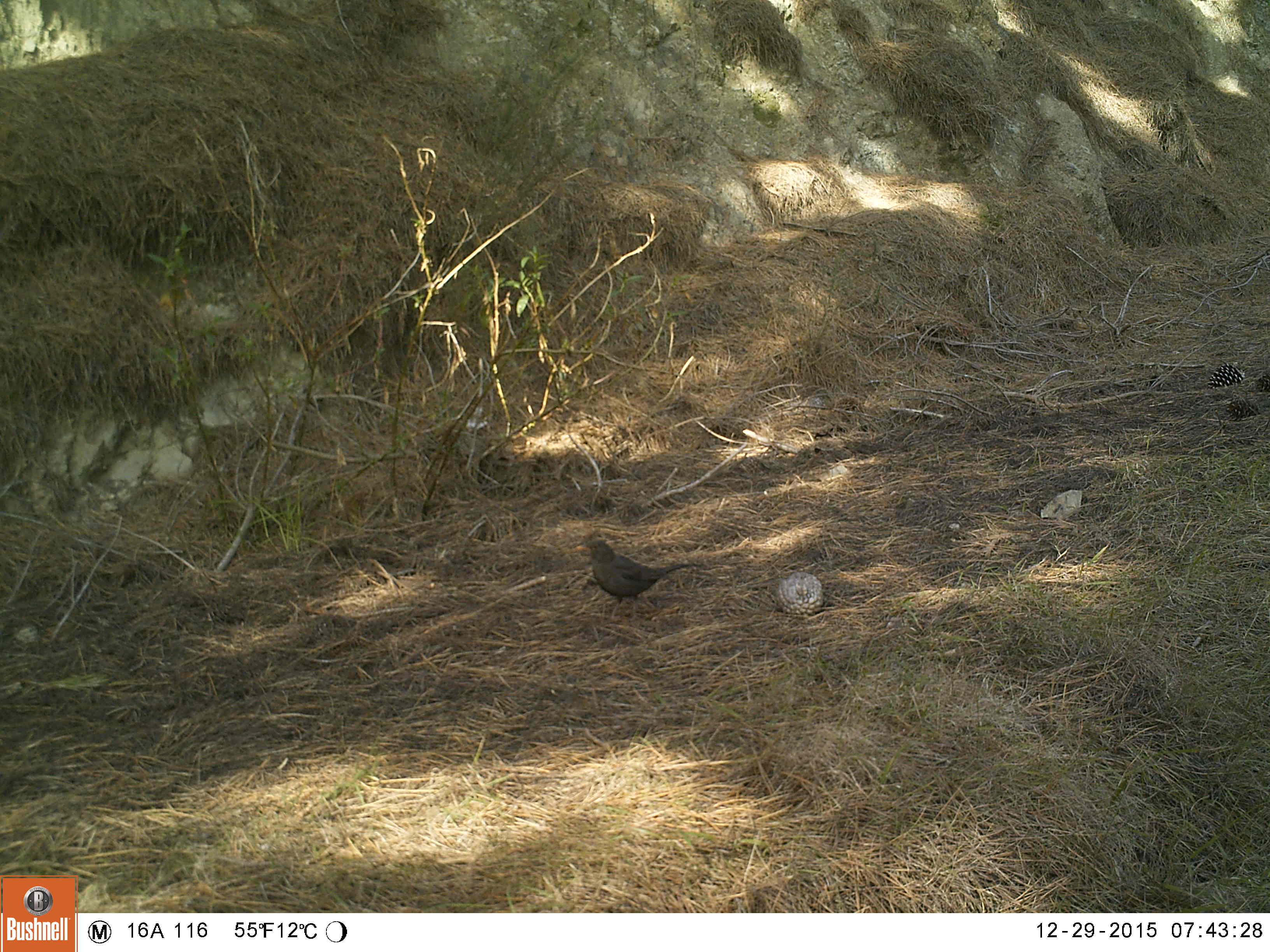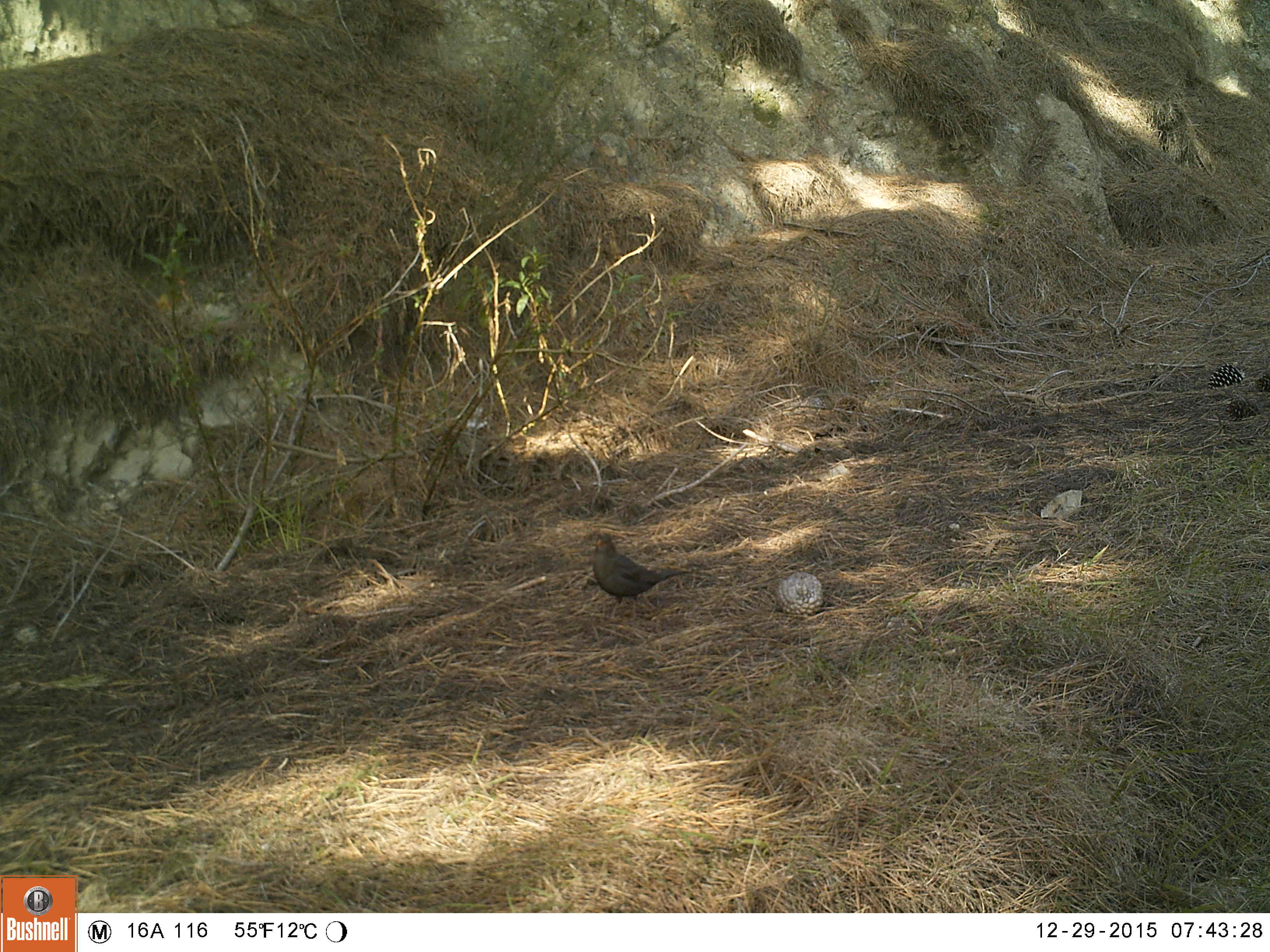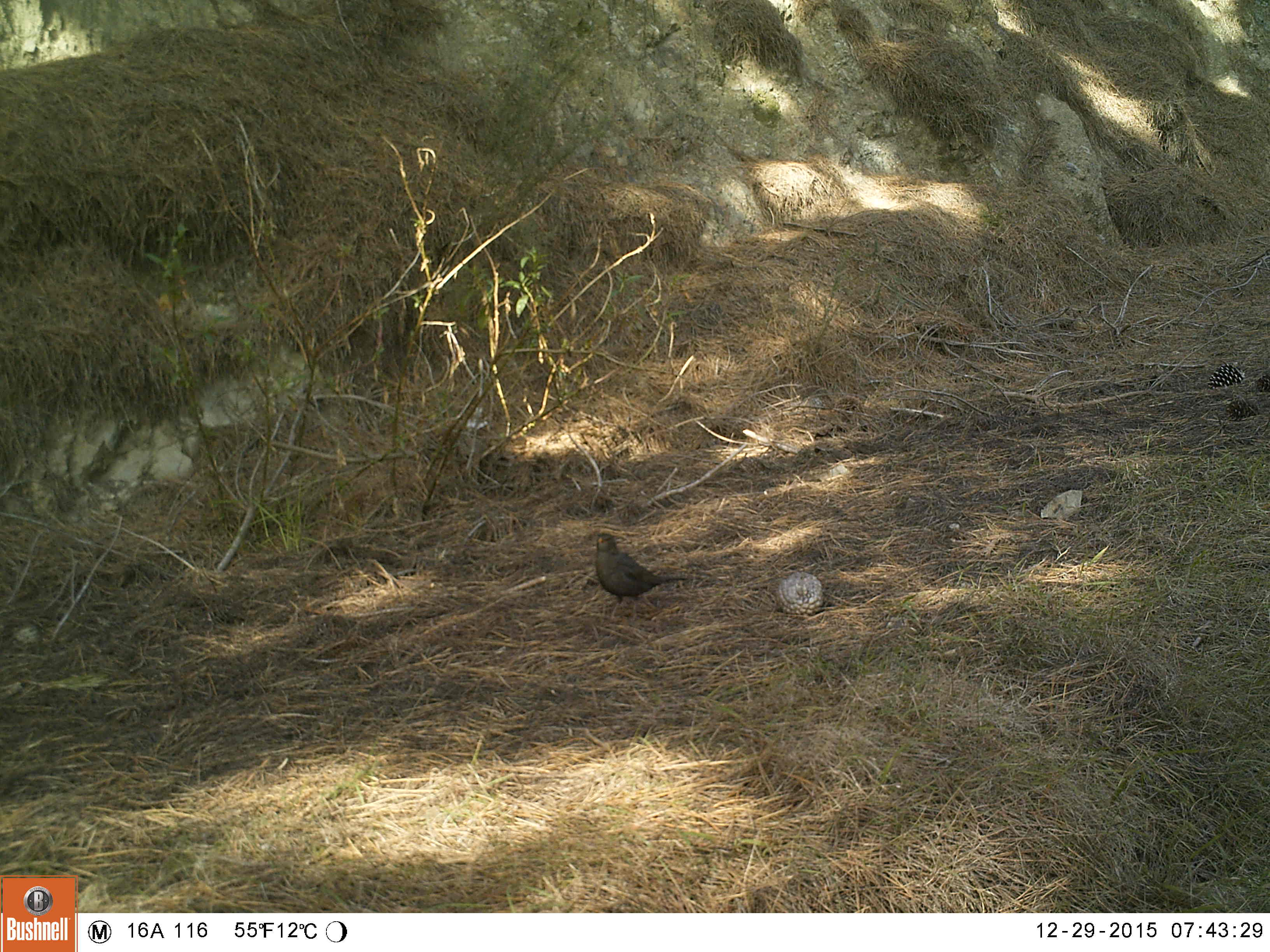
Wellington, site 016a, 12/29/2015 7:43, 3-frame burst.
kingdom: Animalia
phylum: Chordata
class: Aves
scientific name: Aves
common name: bird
Bird (Aves).